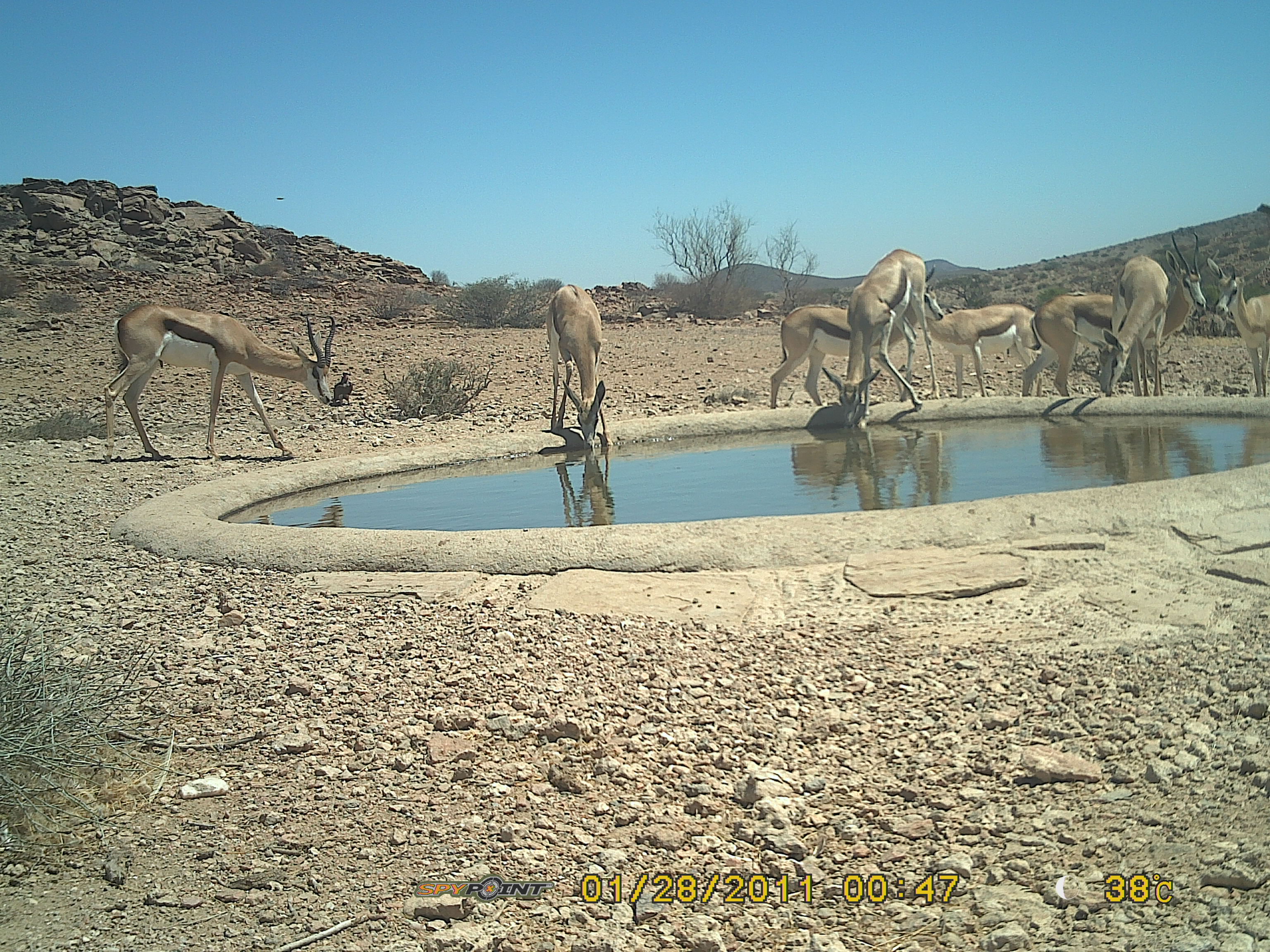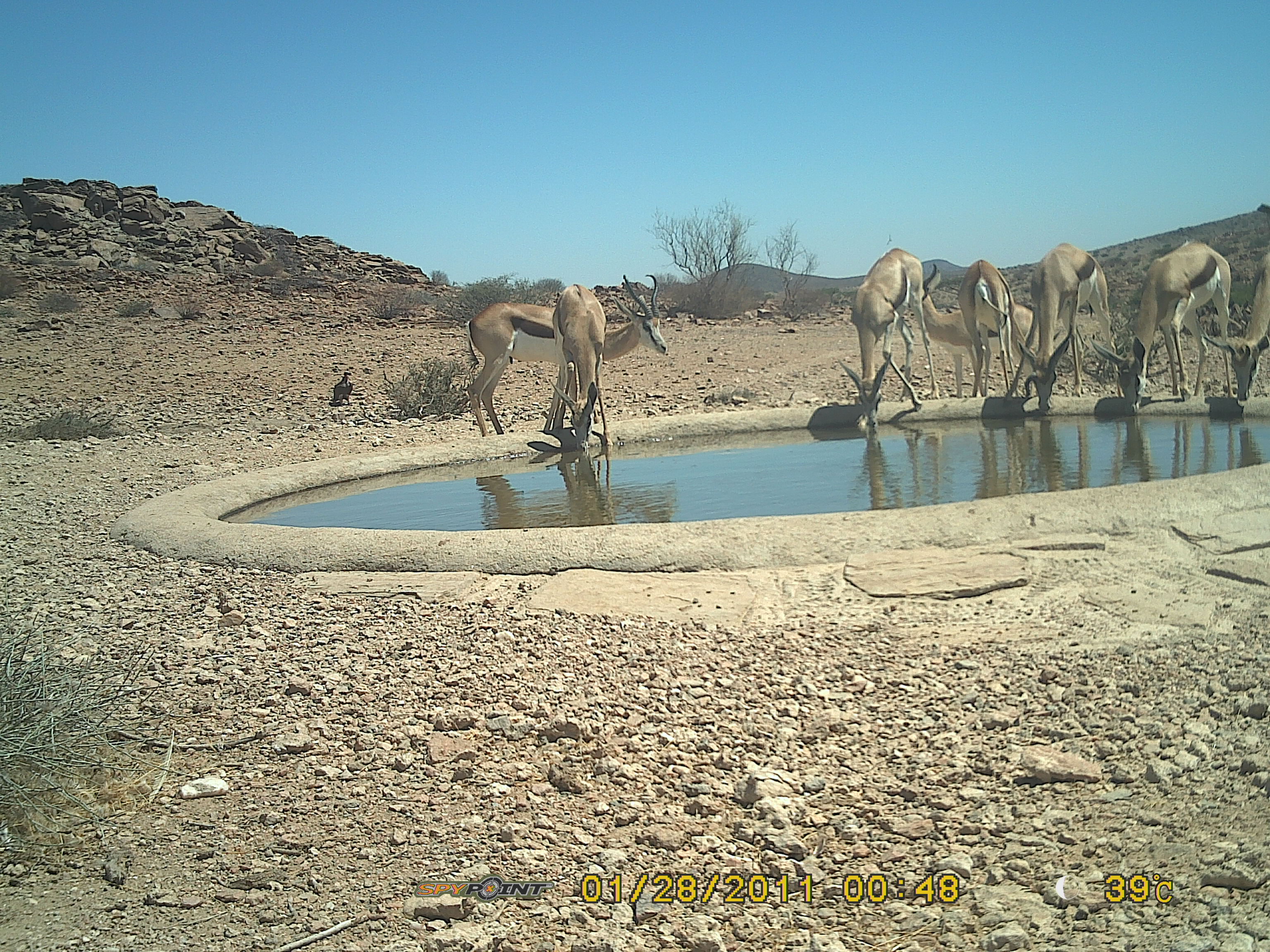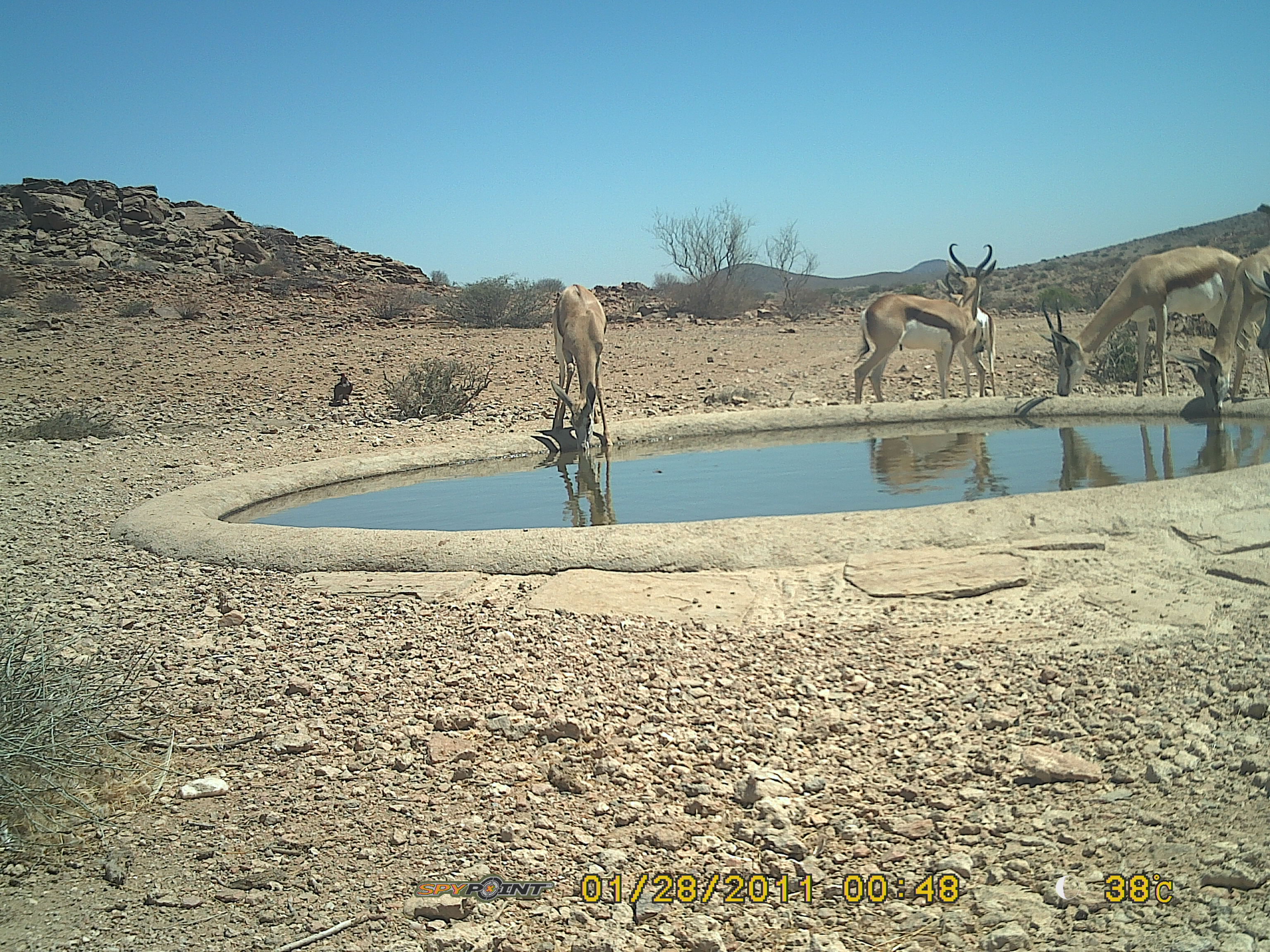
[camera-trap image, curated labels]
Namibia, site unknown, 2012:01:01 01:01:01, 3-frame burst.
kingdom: Animalia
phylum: Chordata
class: Mammalia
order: Artiodactyla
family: Bovidae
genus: Antidorcas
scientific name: Antidorcas marsupialis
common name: springbok